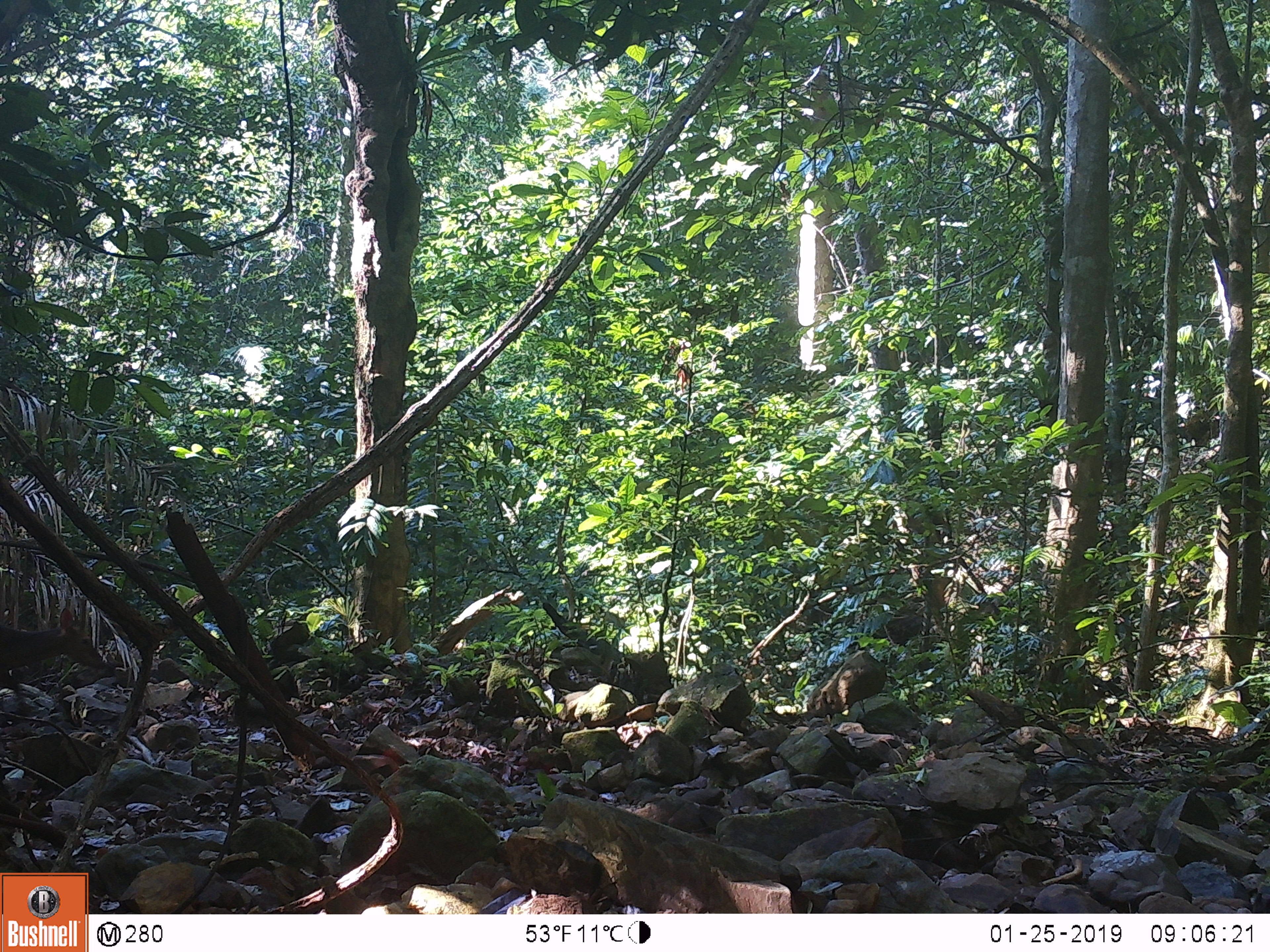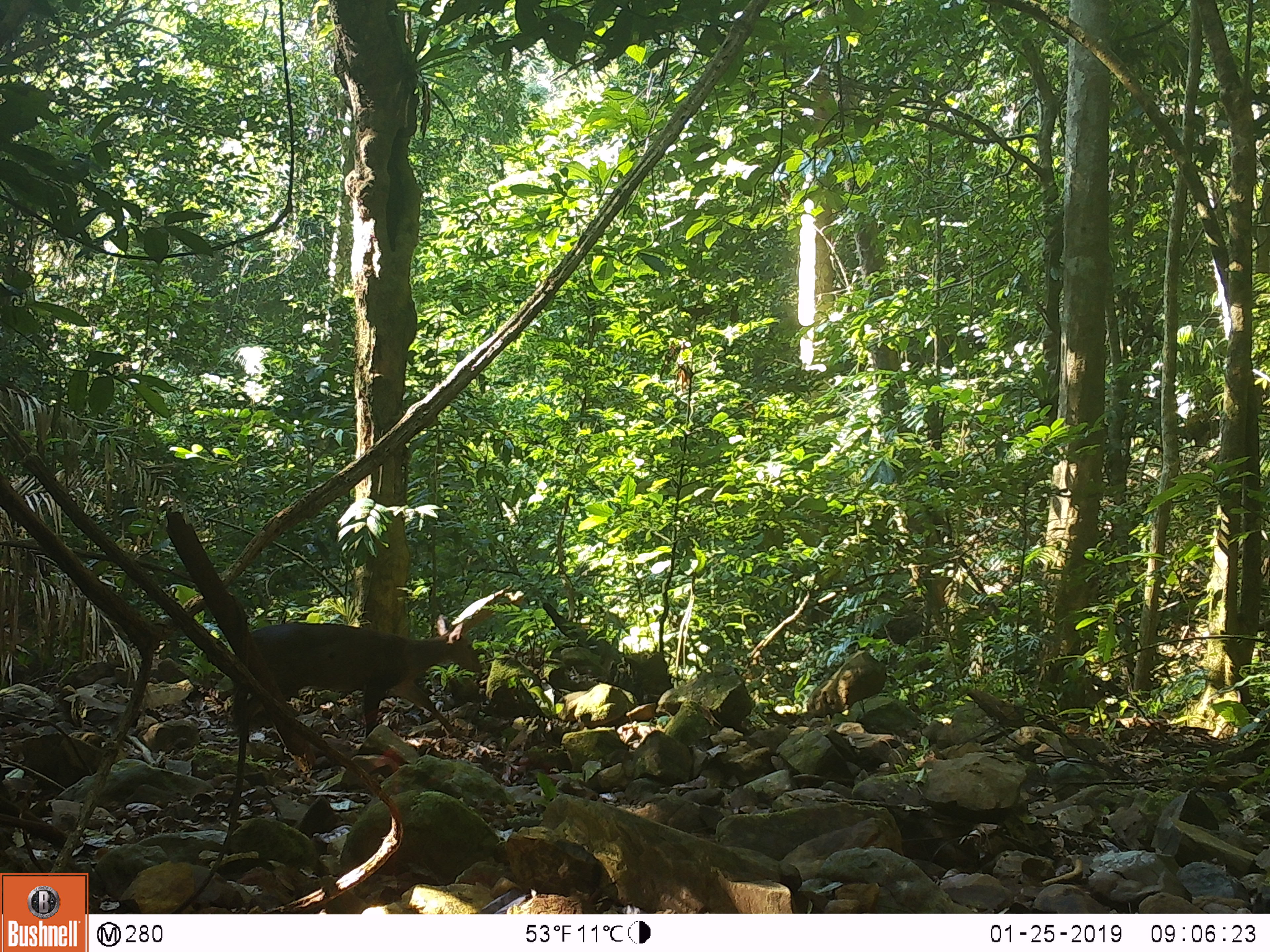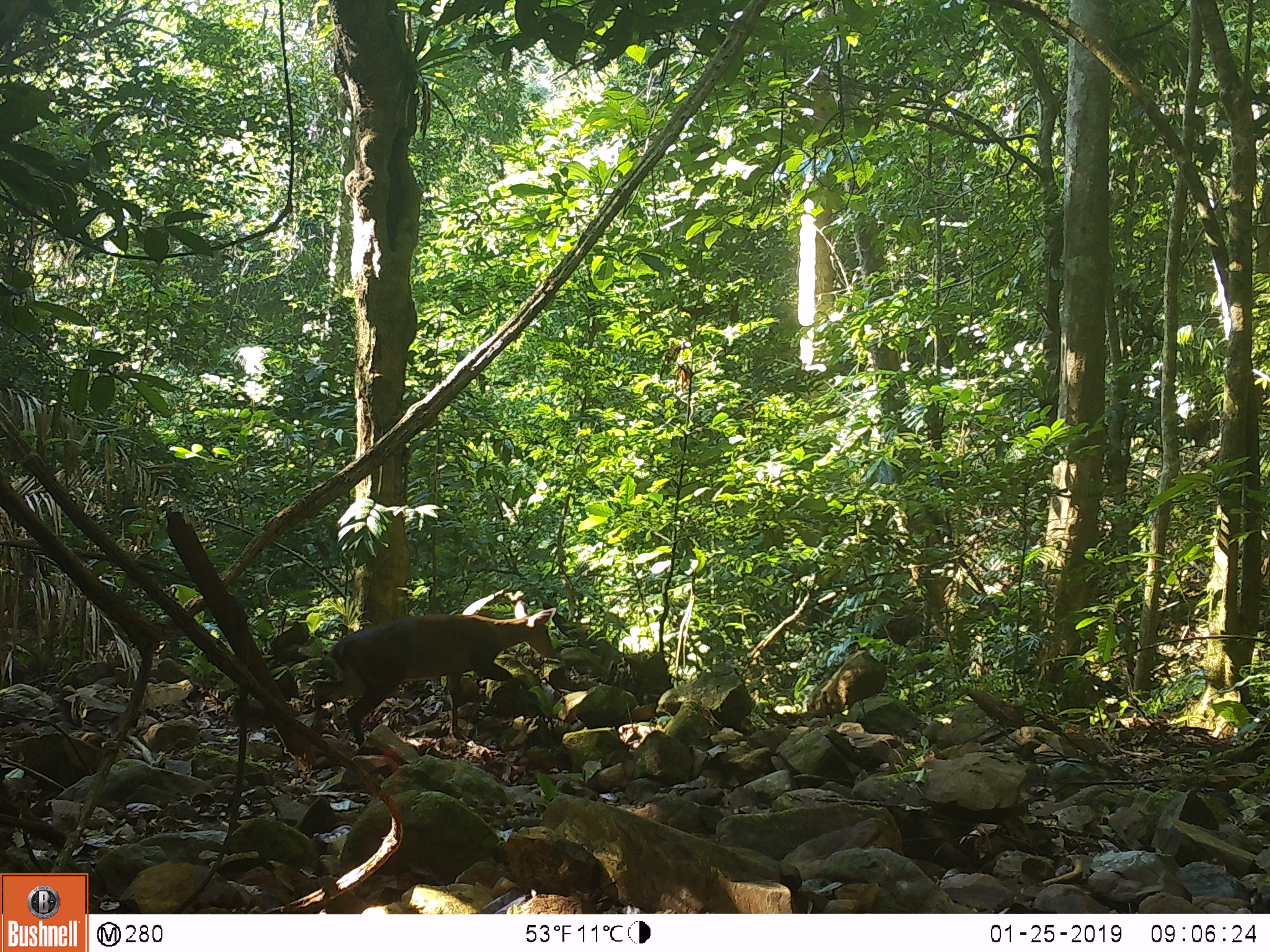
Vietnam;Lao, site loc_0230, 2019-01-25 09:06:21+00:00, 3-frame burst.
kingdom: Animalia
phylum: Chordata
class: Mammalia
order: Artiodactyla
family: Cervidae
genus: Muntiacus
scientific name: Muntiacus vuquangensis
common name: large-antlered muntjac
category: large antlered muntjac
Large antlered muntjac (large-antlered muntjac) (Muntiacus vuquangensis). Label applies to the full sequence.